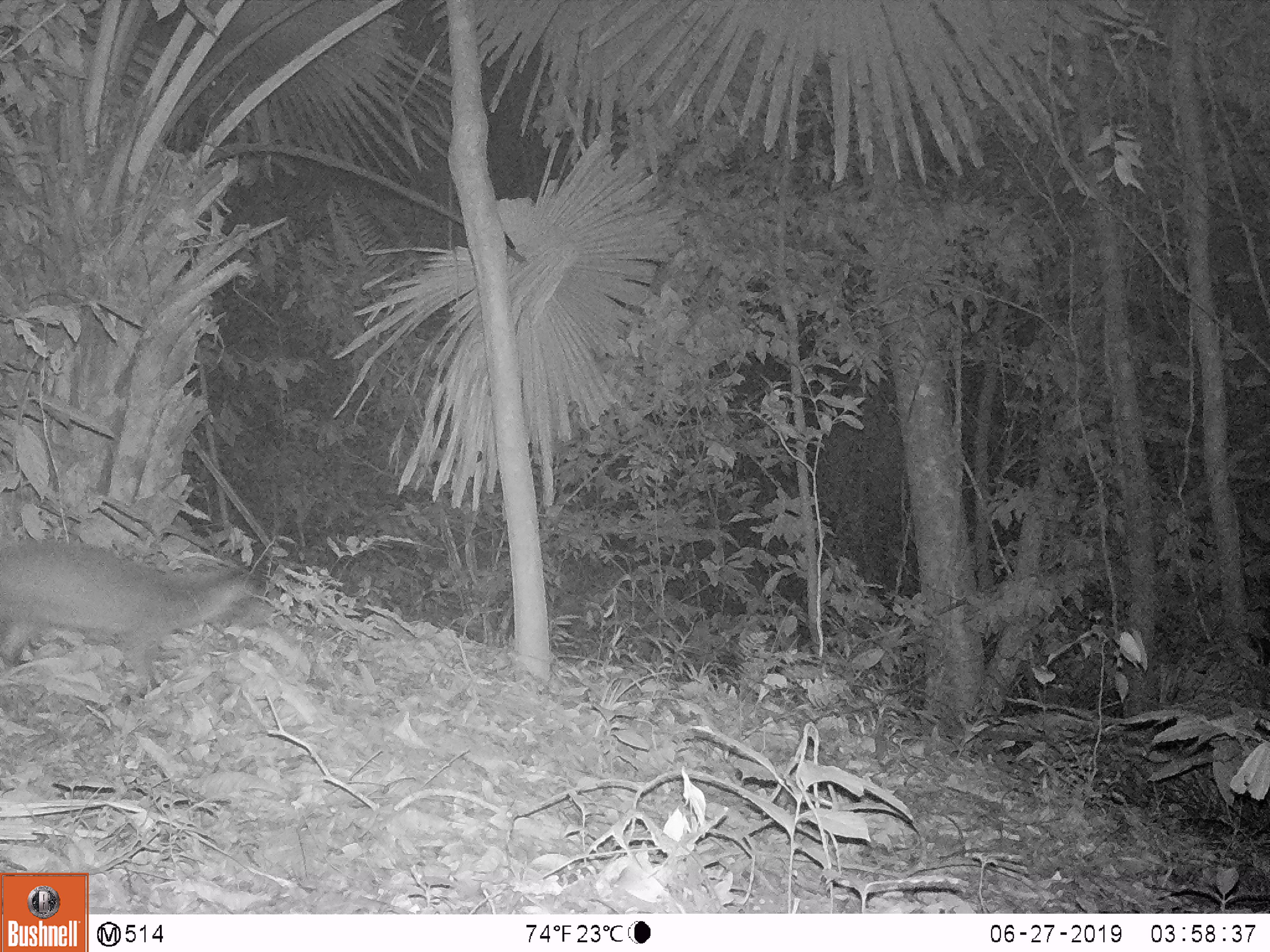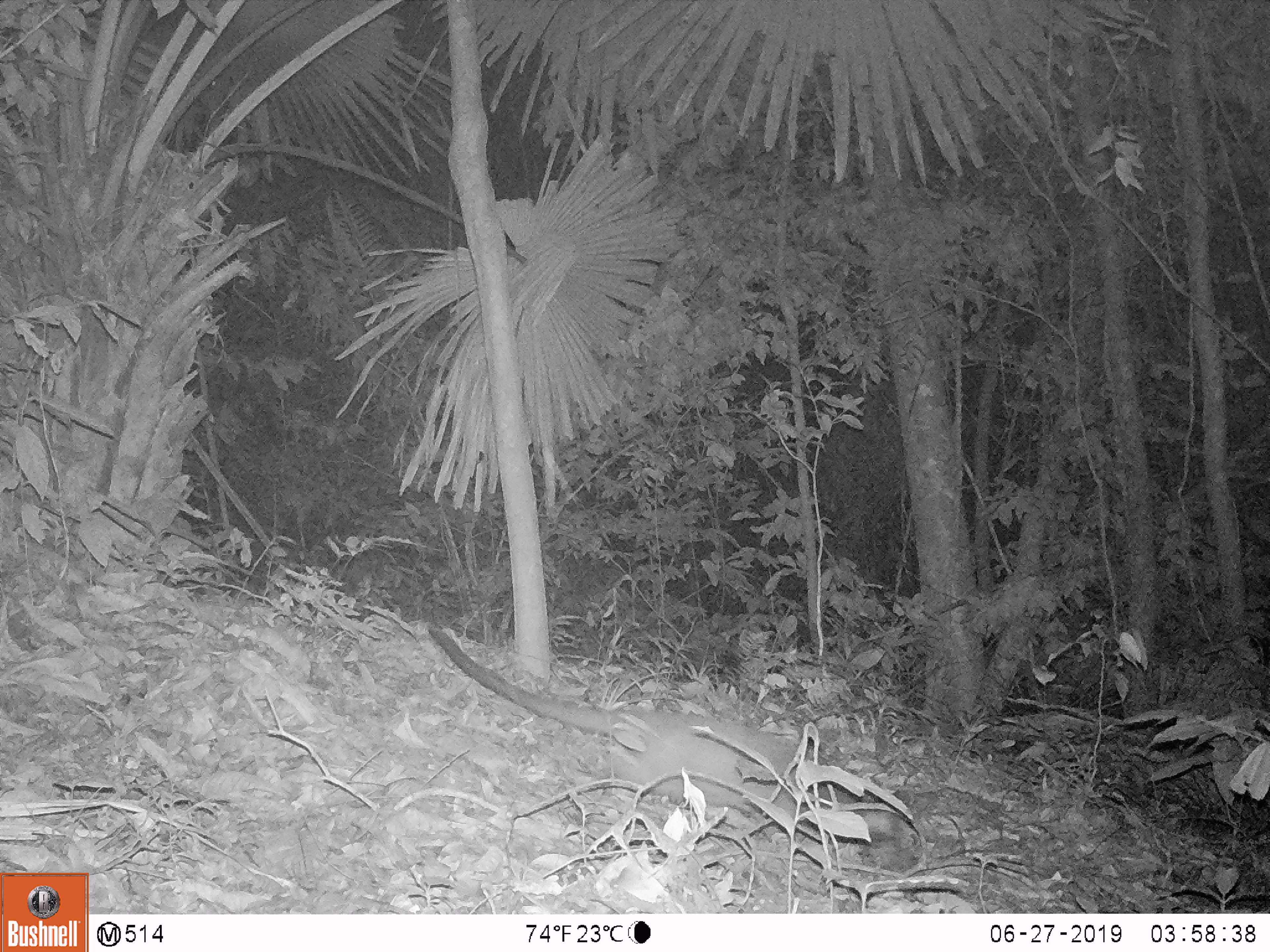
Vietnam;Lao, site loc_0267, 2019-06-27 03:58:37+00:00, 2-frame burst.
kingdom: Animalia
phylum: Chordata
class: Mammalia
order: Carnivora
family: Viverridae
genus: Paguma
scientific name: Paguma larvata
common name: masked palm civet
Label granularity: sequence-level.